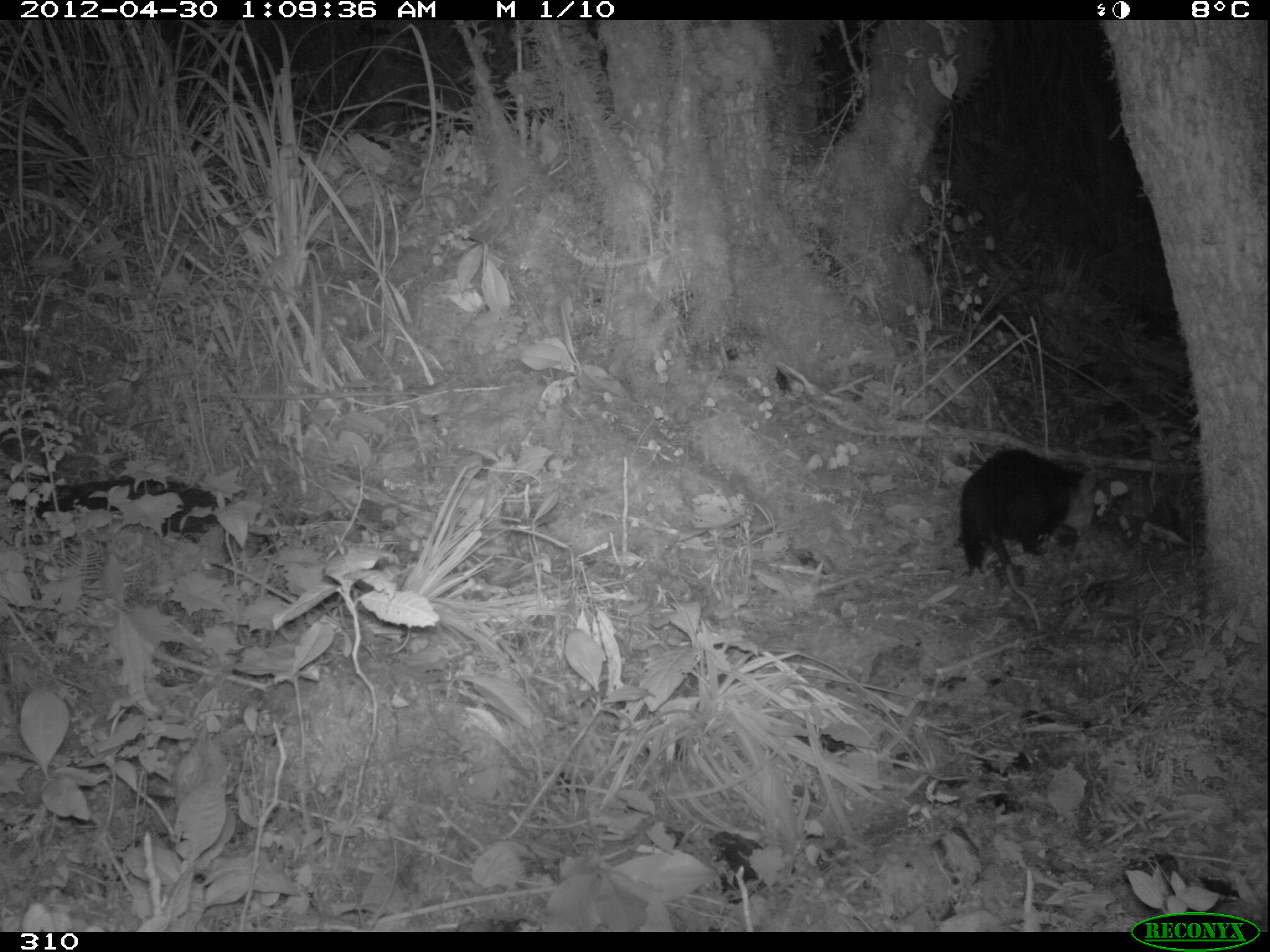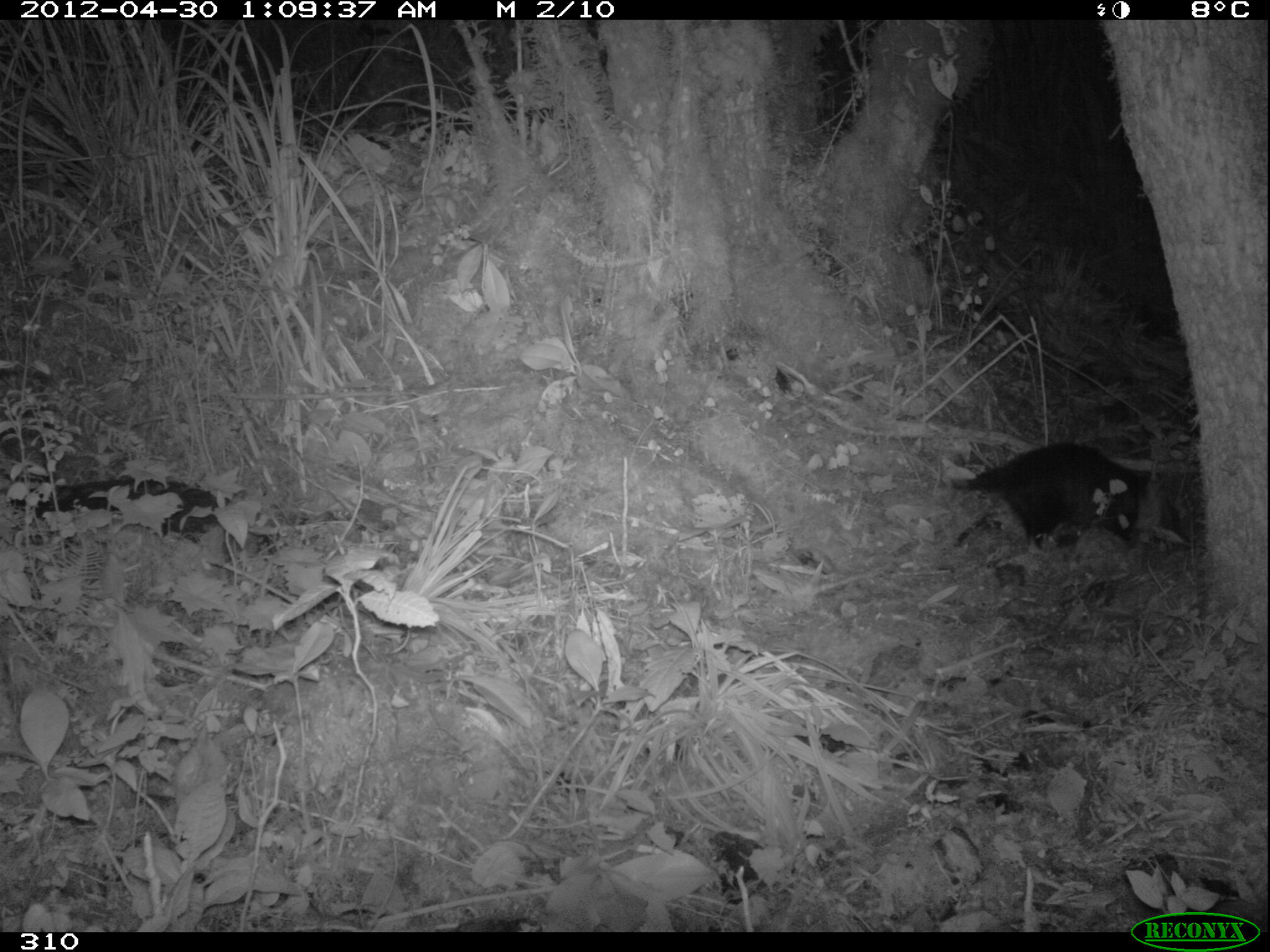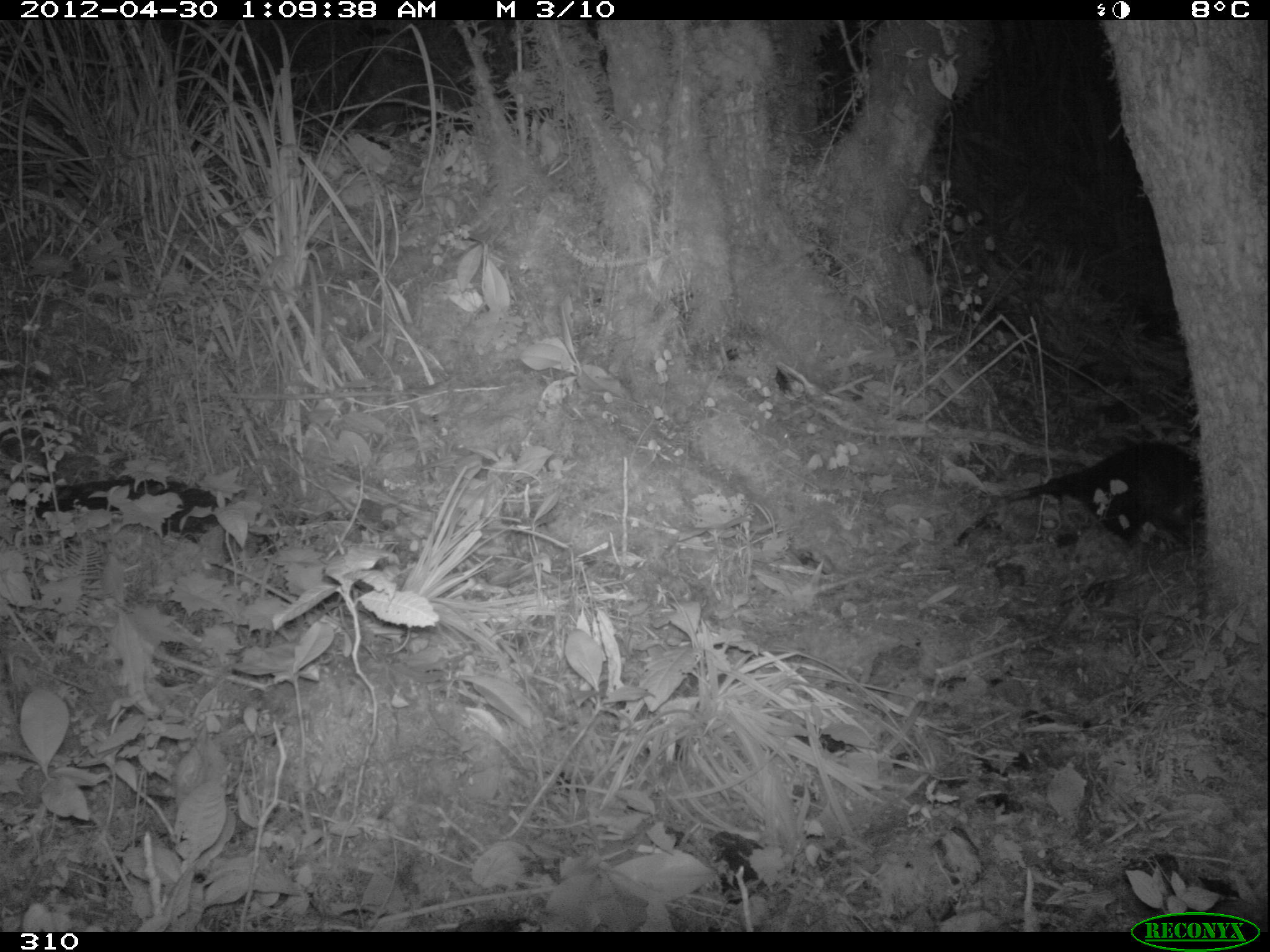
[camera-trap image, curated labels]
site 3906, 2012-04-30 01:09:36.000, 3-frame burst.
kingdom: Animalia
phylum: Chordata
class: Mammalia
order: Didelphimorphia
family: Didelphidae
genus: Didelphis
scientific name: Didelphis pernigra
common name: andean white-eared opossum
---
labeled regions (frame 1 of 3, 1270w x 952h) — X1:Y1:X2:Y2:
didelphis pernigra: 957:447:1095:632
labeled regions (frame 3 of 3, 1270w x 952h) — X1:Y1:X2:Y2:
didelphis pernigra: 977:441:1205:546